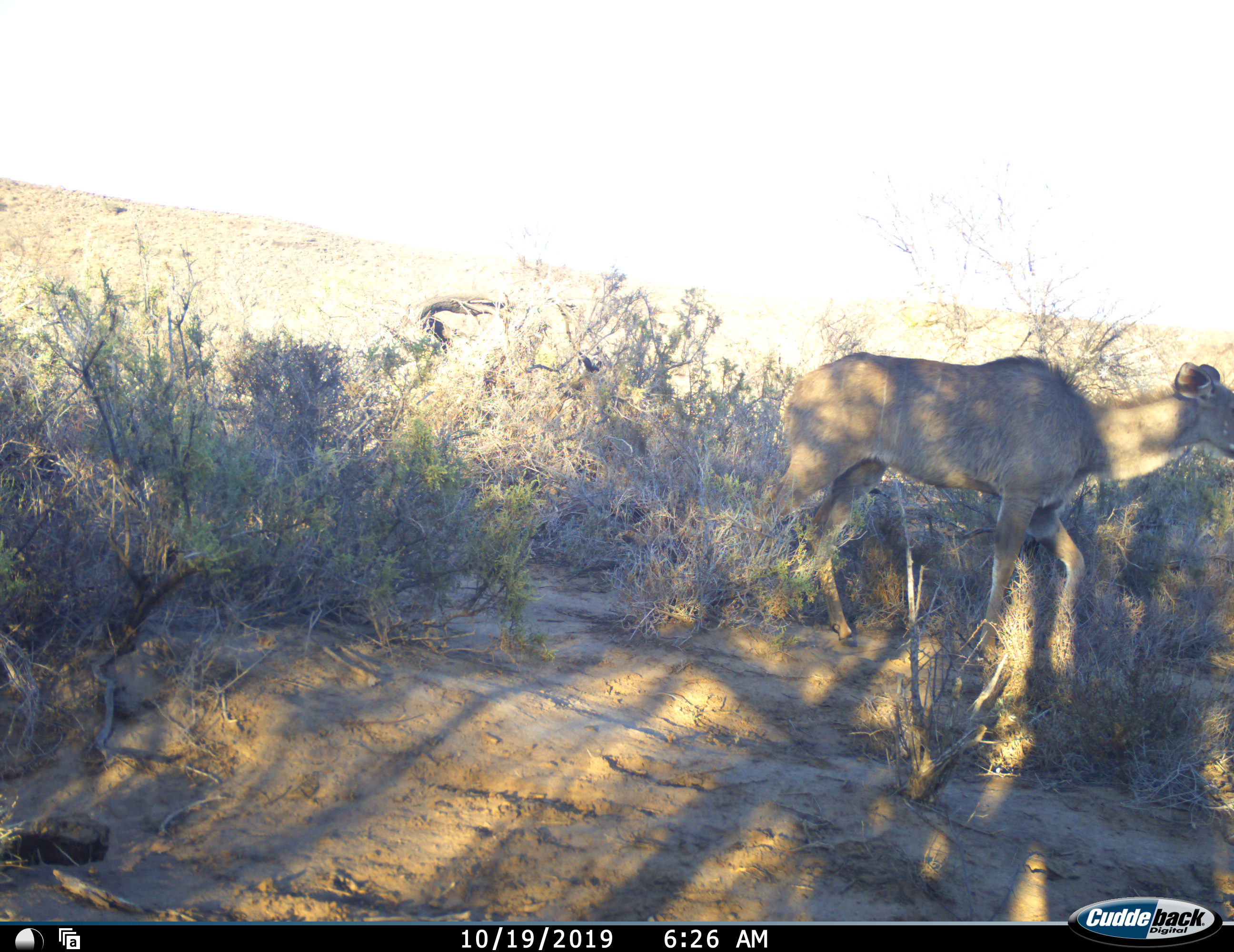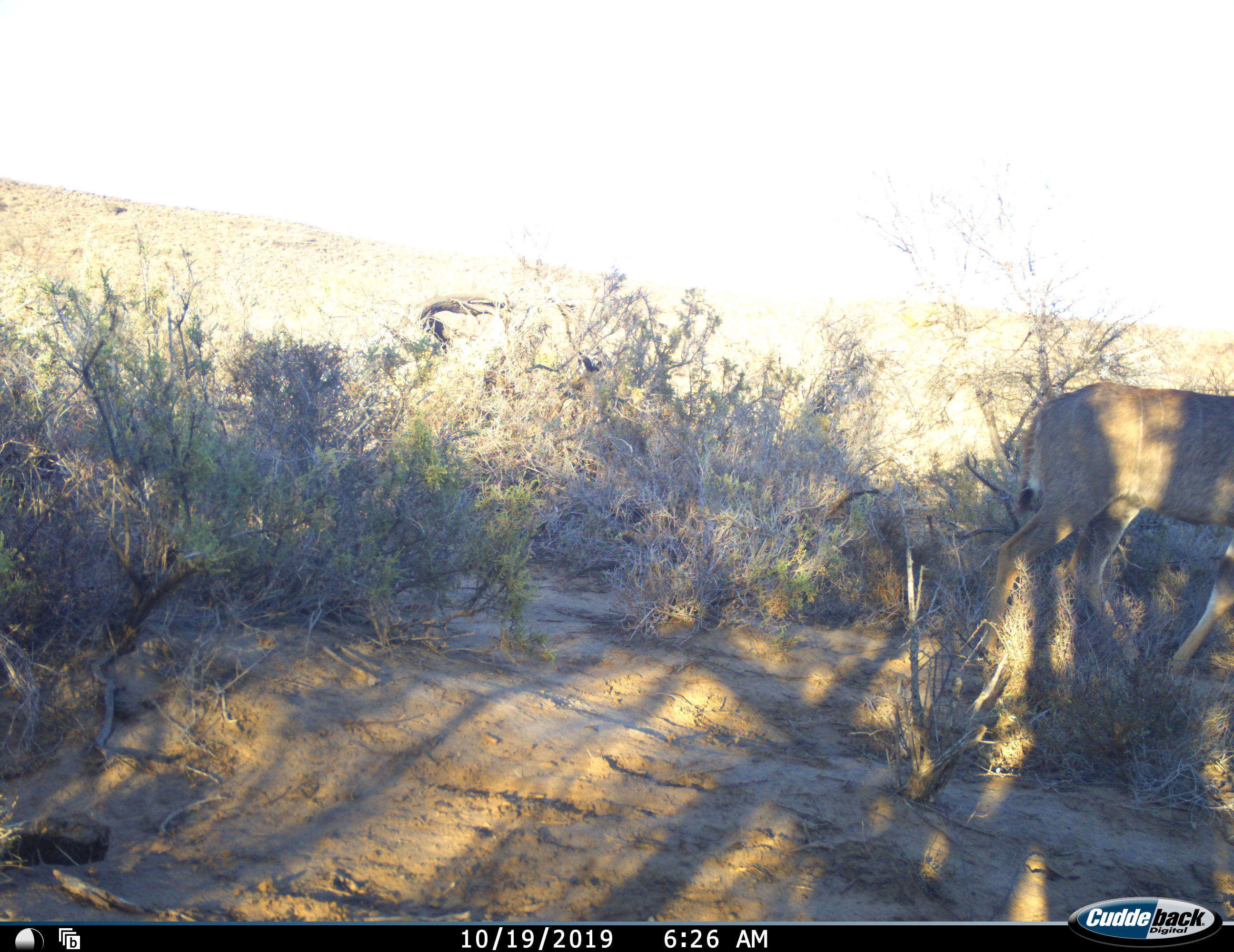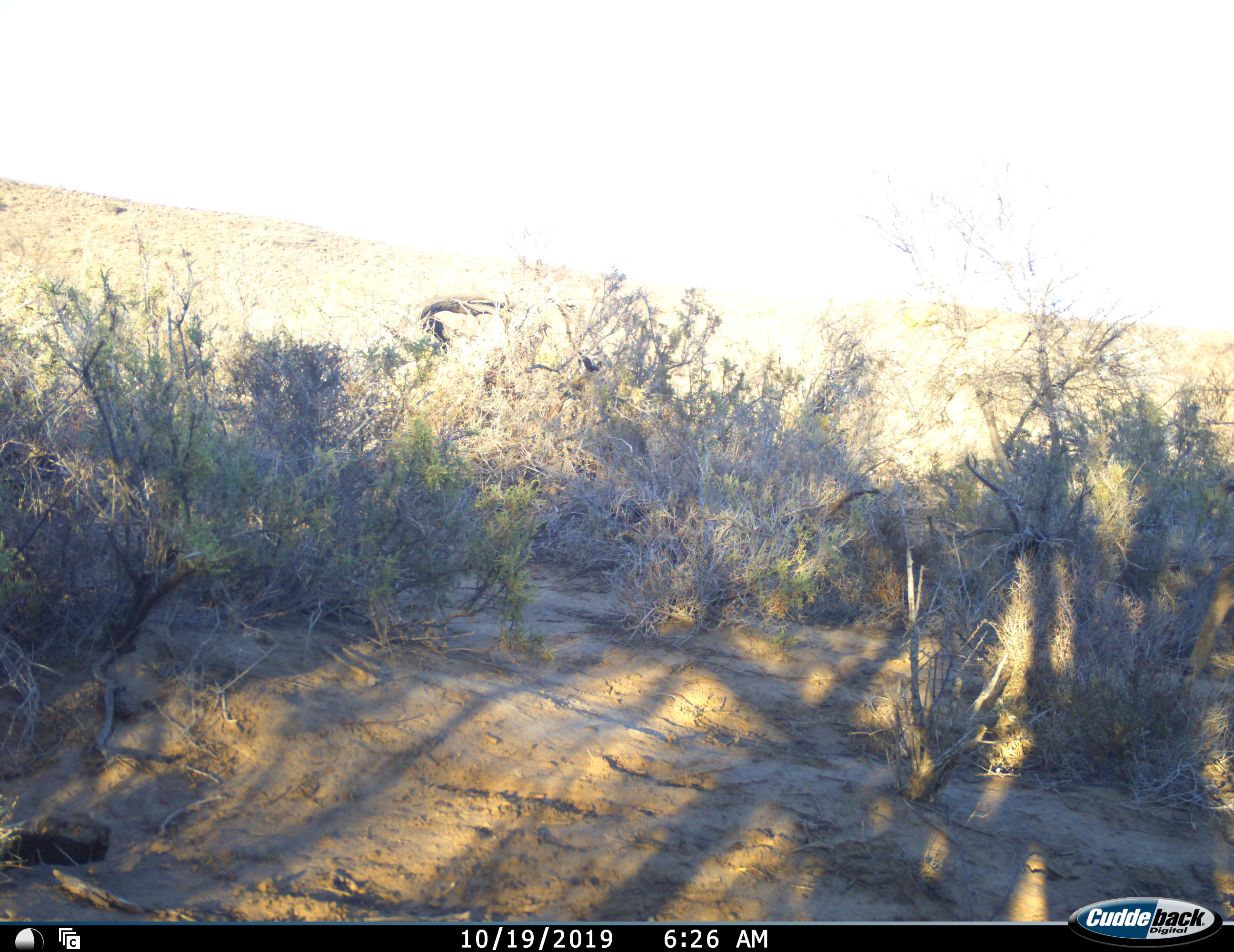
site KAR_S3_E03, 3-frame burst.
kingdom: Animalia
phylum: Chordata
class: Mammalia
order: Artiodactyla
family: Bovidae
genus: Tragelaphus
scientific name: Tragelaphus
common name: kudu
Kudu (Tragelaphus), count 1. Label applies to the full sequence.